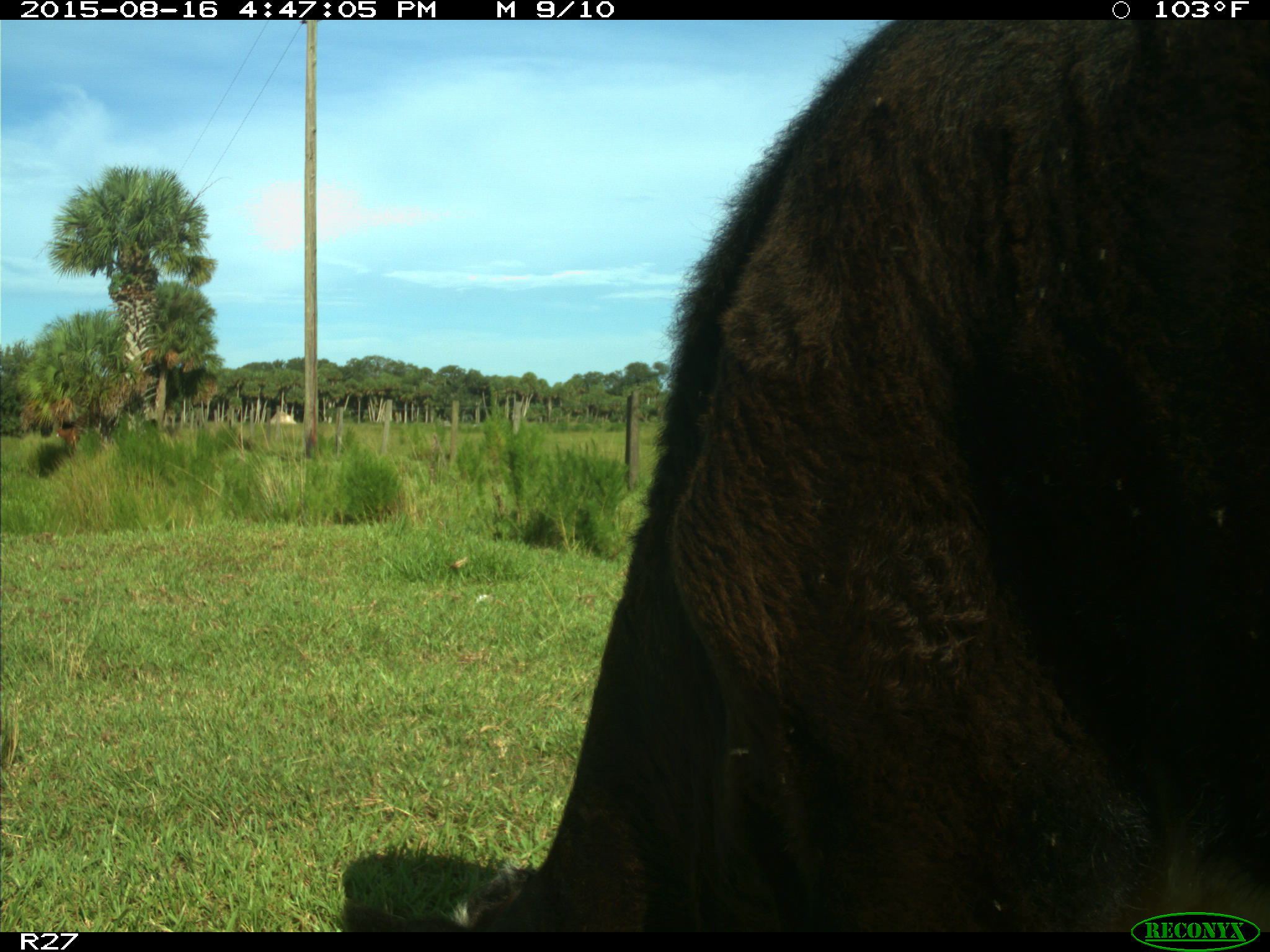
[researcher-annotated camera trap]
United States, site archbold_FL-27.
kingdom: Animalia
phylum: Chordata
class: Mammalia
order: Artiodactyla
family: Bovidae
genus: Bos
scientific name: Bos taurus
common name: domestic cow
Bos taurus (domestic cow).